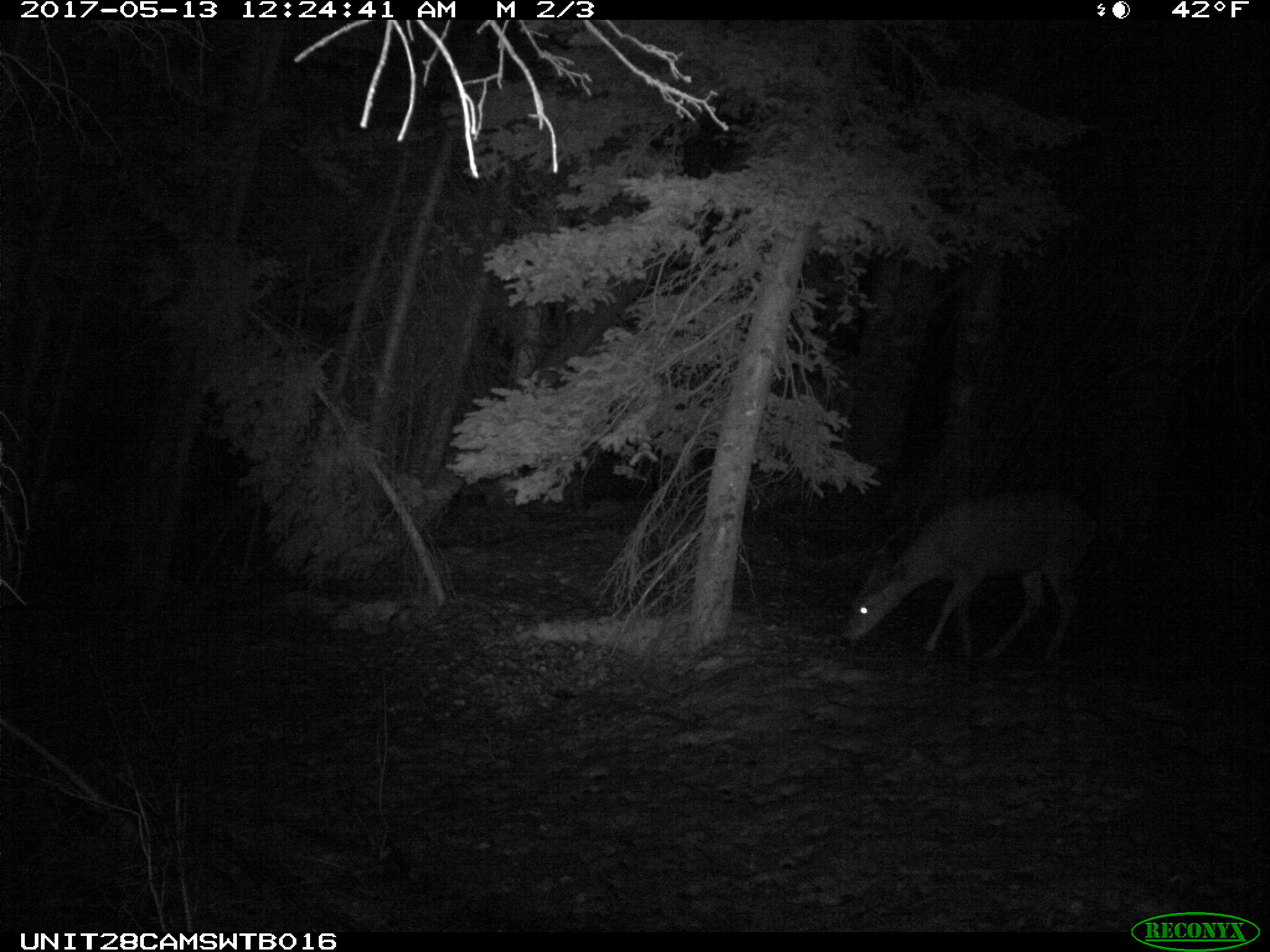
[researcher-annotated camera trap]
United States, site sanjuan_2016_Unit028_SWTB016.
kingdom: Animalia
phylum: Chordata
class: Mammalia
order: Artiodactyla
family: Cervidae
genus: Odocoileus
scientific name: Odocoileus hemionus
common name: mule deer